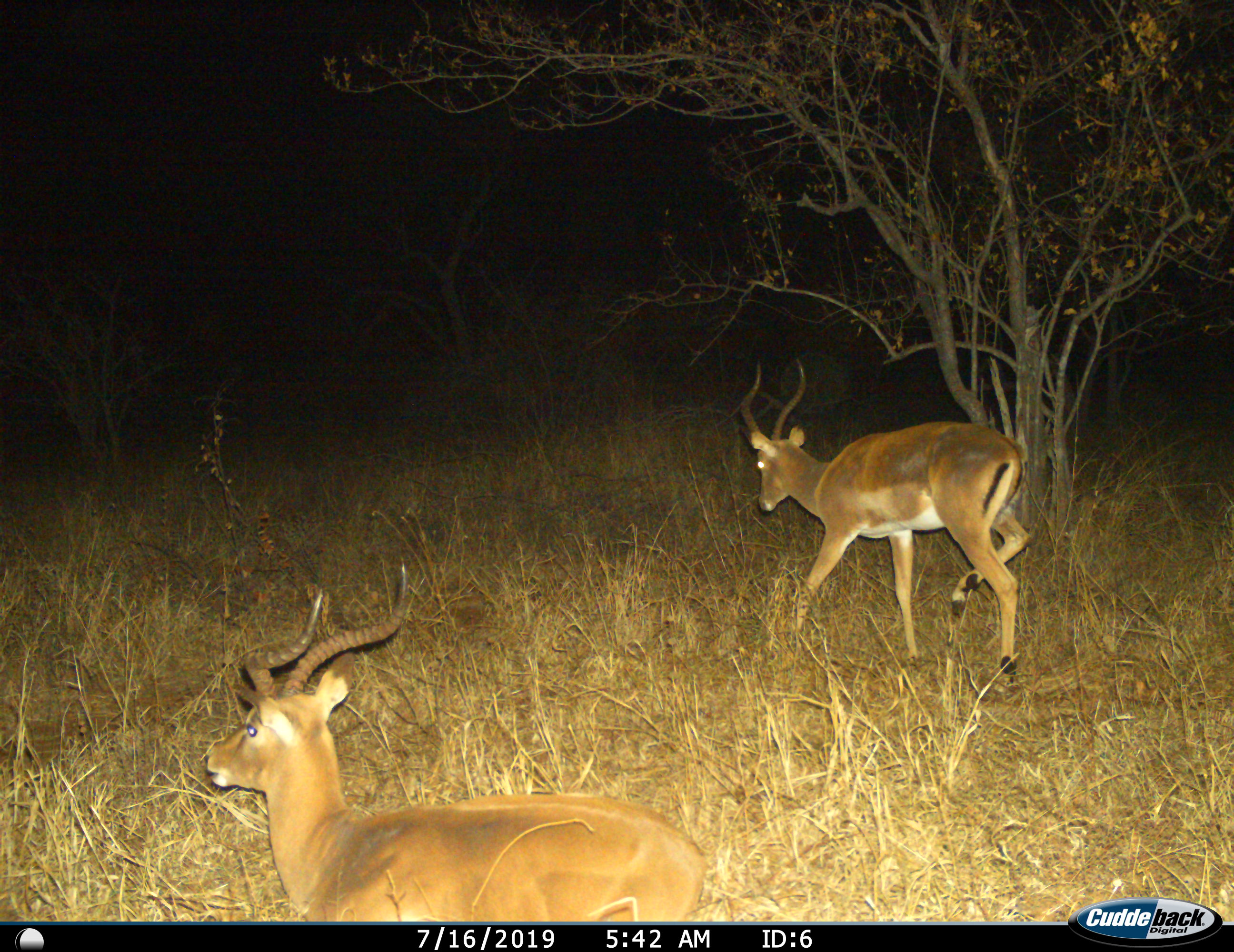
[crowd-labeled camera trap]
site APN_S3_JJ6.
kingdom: Animalia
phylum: Chordata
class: Mammalia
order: Artiodactyla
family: Bovidae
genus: Aepyceros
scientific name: Aepyceros melampus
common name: impala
Impala (Aepyceros melampus), count 2. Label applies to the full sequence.